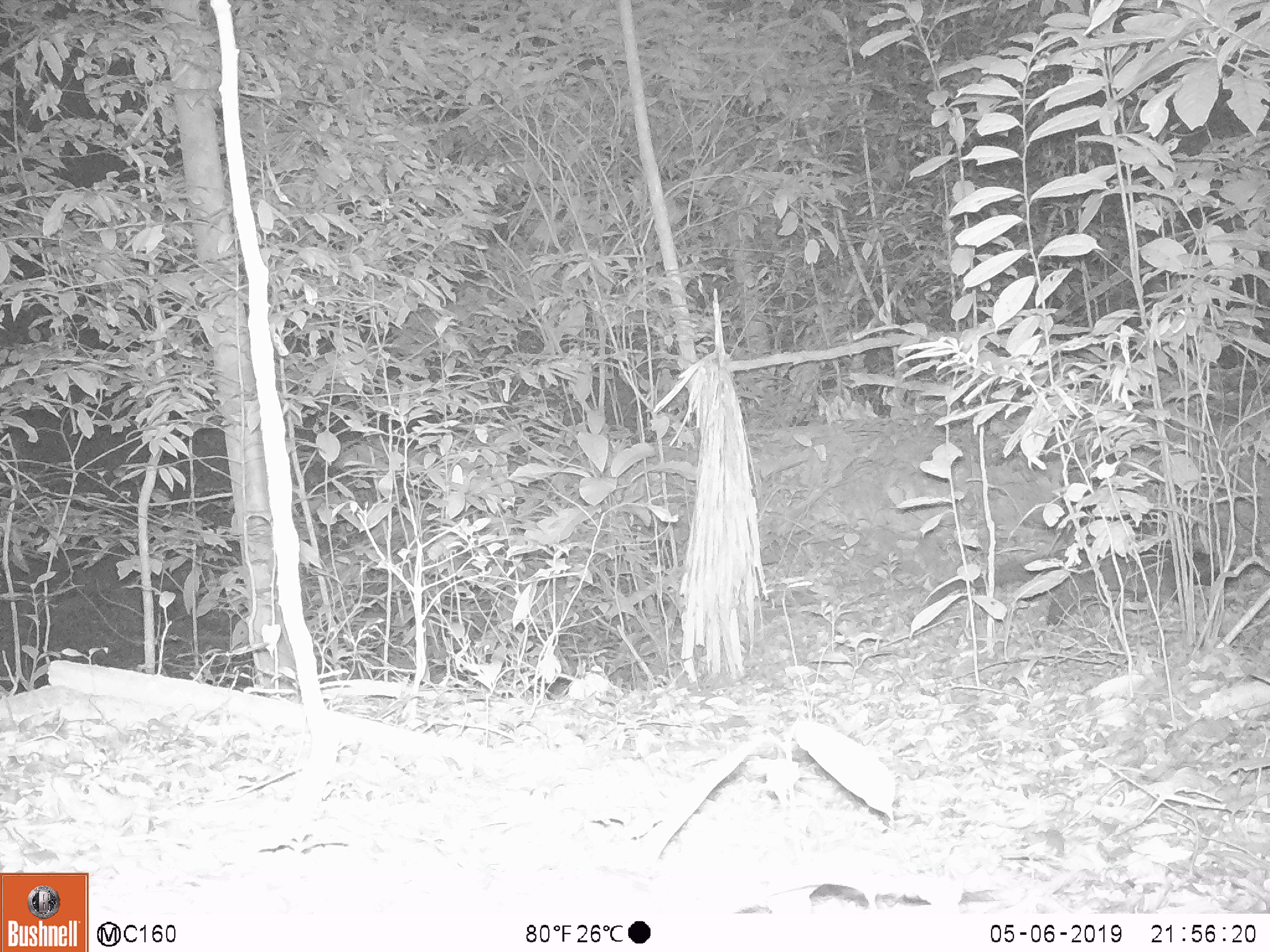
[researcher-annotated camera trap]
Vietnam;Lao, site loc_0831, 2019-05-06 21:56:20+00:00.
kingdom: Animalia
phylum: Chordata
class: Mammalia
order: Carnivora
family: Viverridae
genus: Paguma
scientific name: Paguma larvata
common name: masked palm civet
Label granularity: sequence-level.